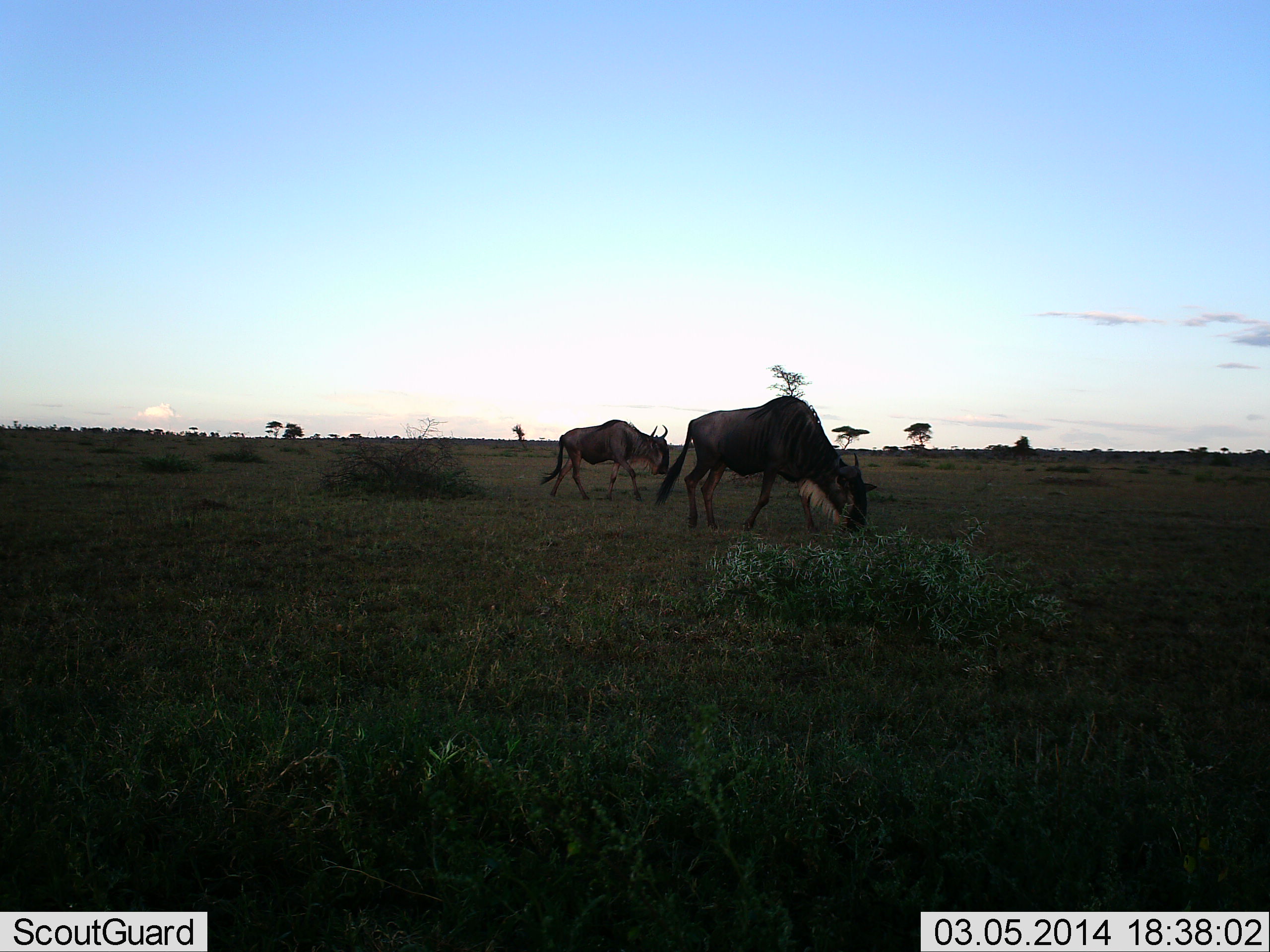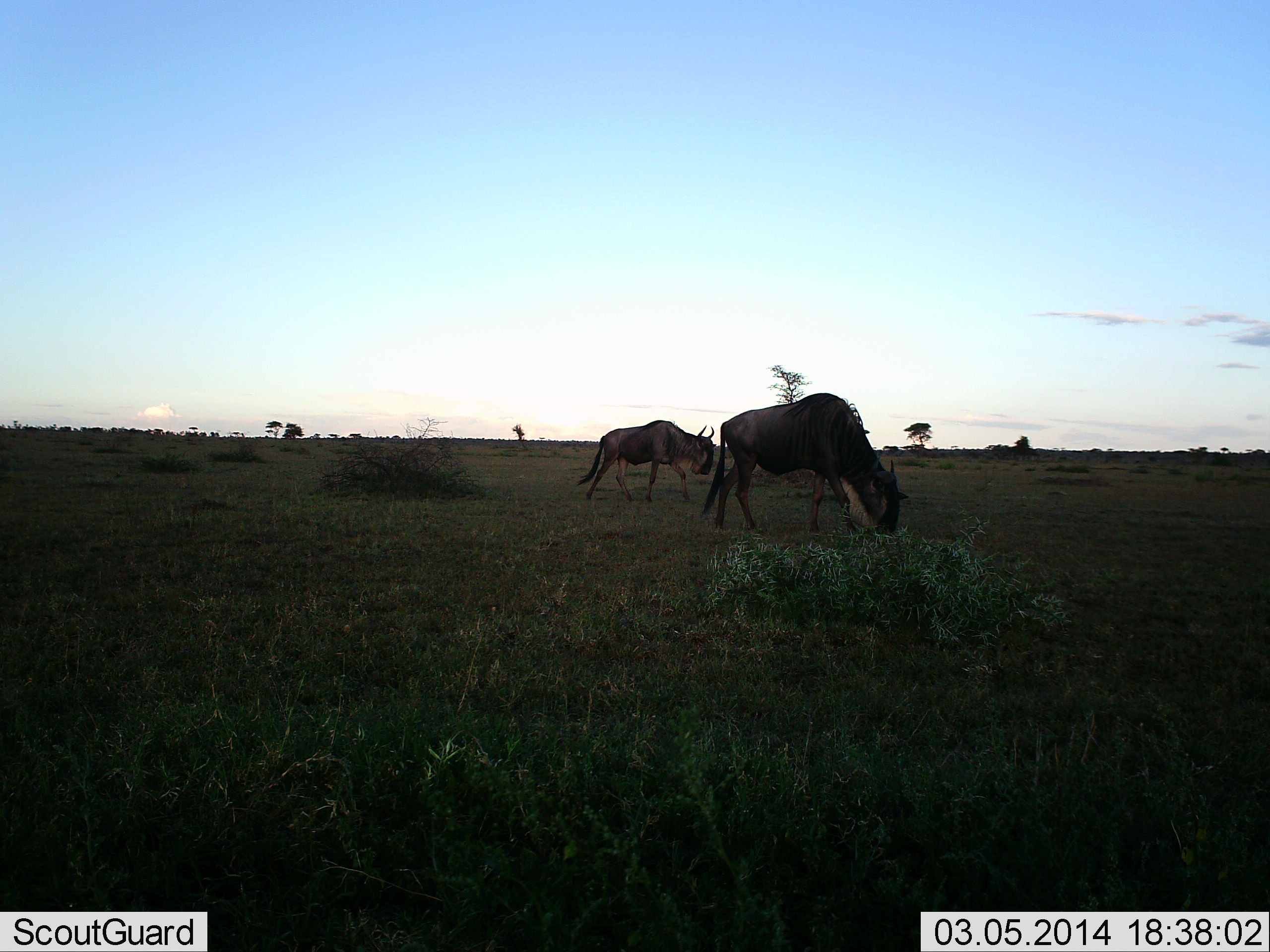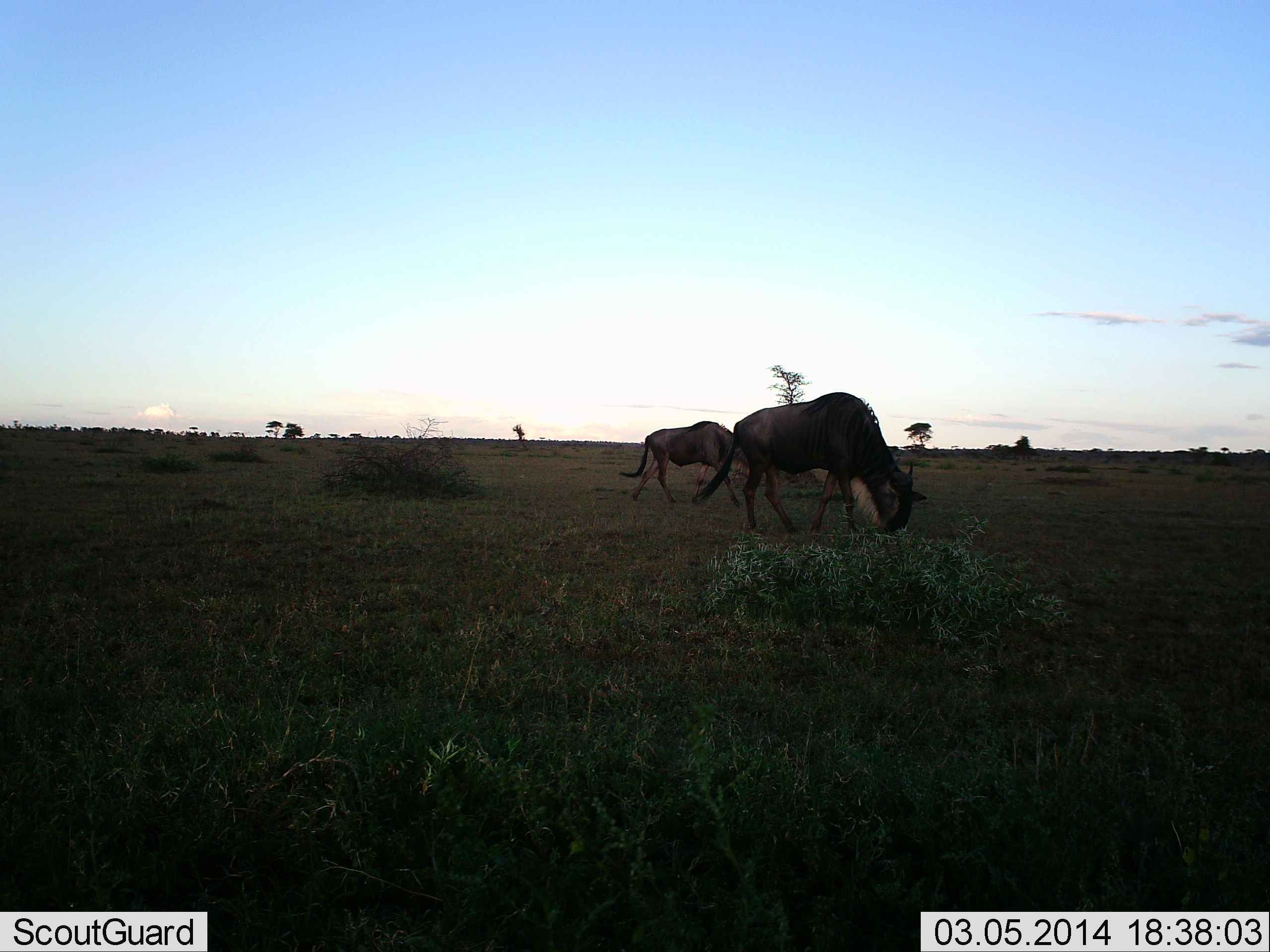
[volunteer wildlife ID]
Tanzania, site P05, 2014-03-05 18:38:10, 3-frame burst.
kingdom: Animalia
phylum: Chordata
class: Mammalia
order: Artiodactyla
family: Bovidae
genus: Connochaetes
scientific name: Connochaetes taurinus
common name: blue wildebeest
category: wildebeest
Wildebeest (blue wildebeest) (Connochaetes taurinus), count 2. Behavior (volunteer vote fractions): standing 0%, resting 0%, moving 50%, interacting 0%. Young present (vote fraction): 0%. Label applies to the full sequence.